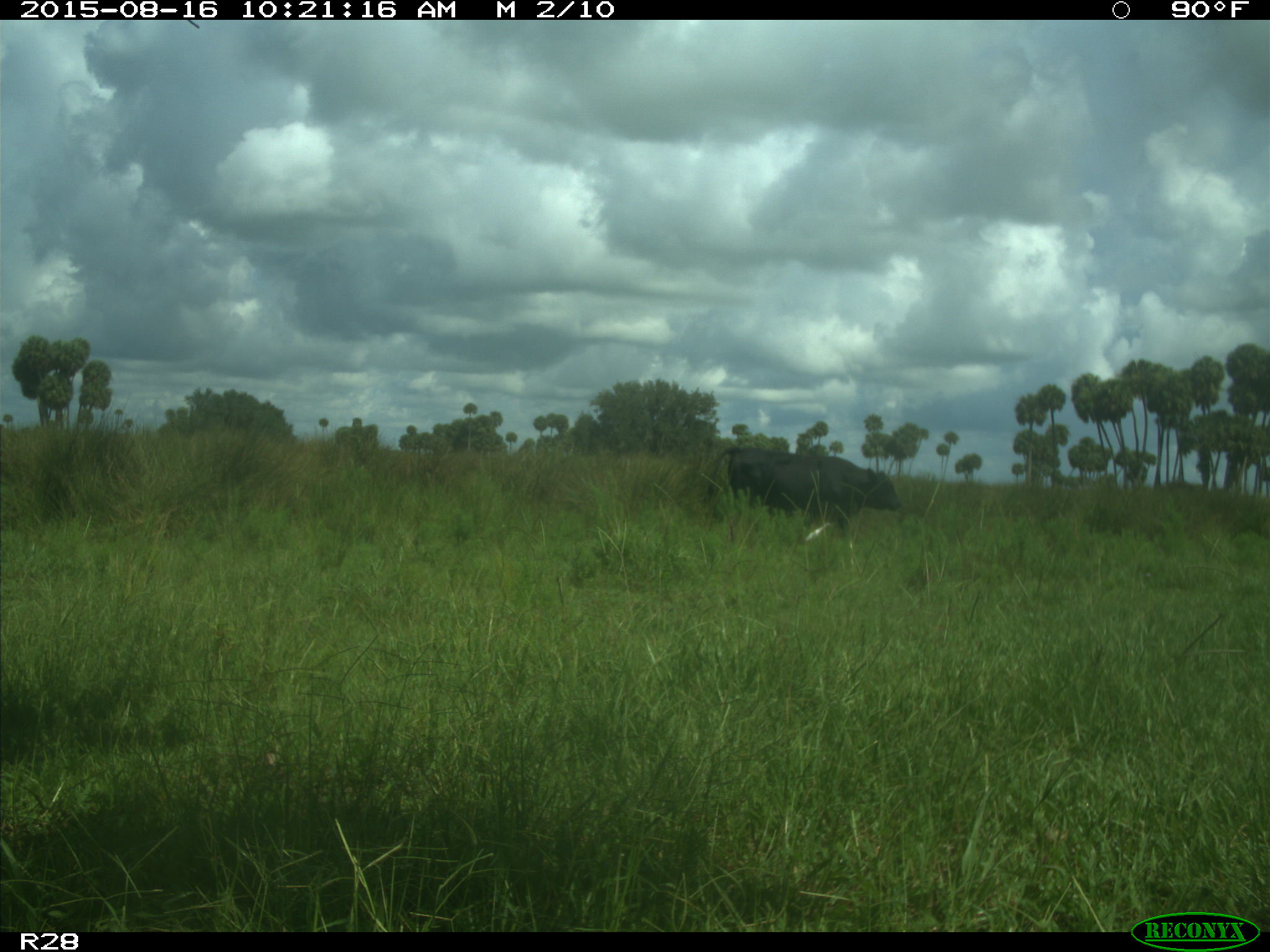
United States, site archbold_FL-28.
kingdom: Animalia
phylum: Chordata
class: Mammalia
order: Artiodactyla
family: Bovidae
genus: Bos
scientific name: Bos taurus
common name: domestic cow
Bos taurus (domestic cow).